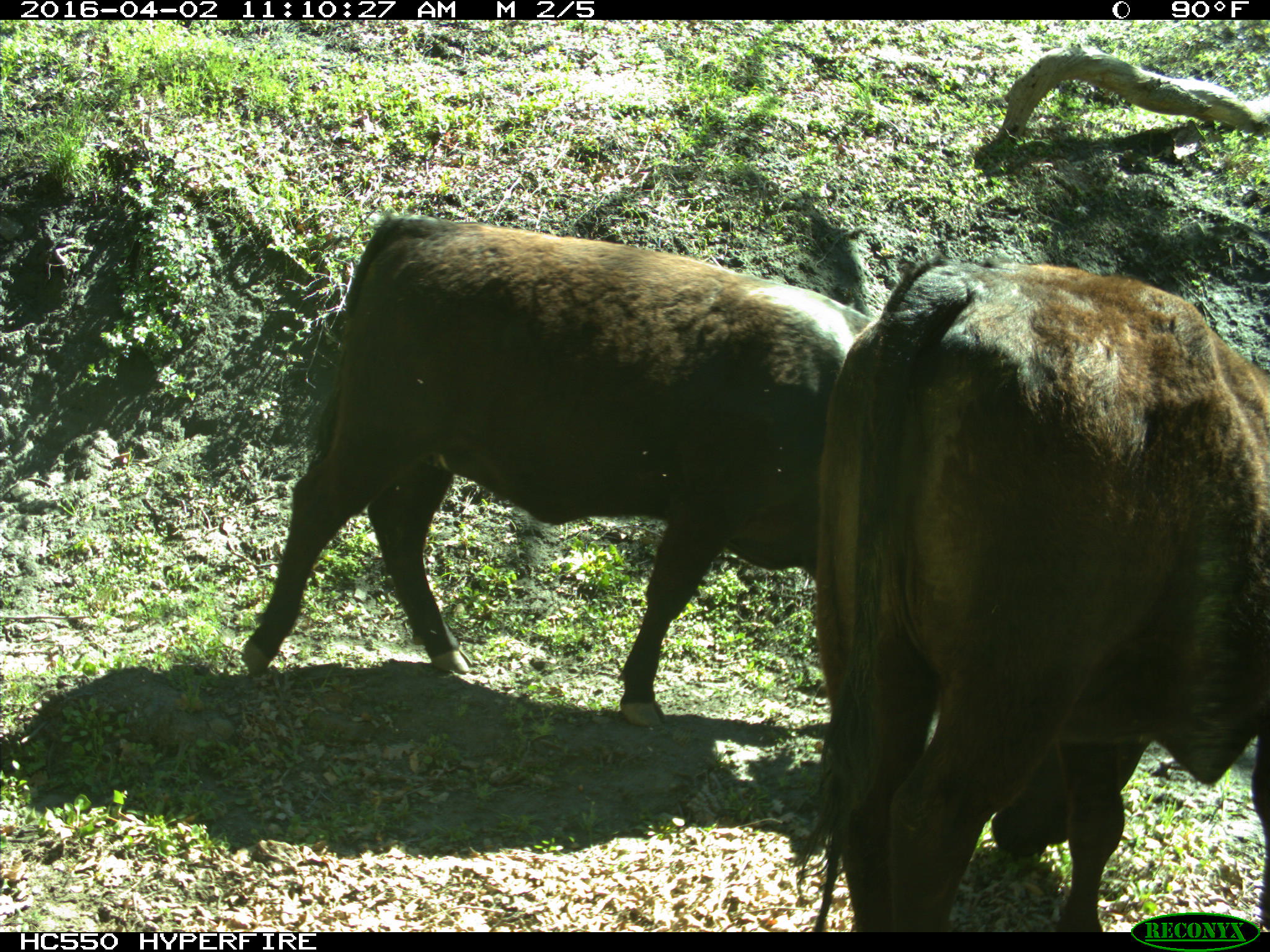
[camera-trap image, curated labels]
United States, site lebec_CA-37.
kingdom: Animalia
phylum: Chordata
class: Mammalia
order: Artiodactyla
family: Bovidae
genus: Bos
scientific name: Bos taurus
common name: domestic cow